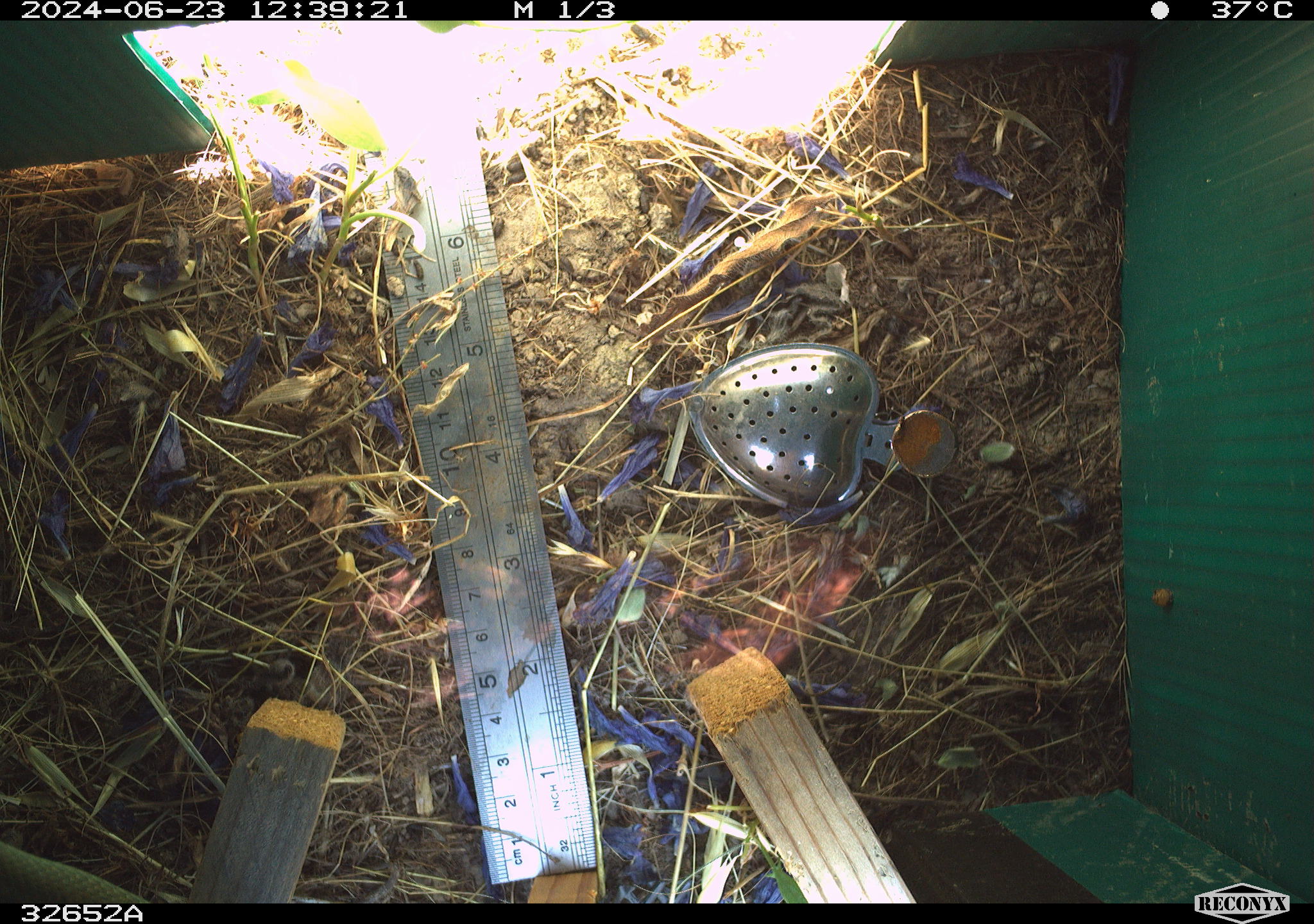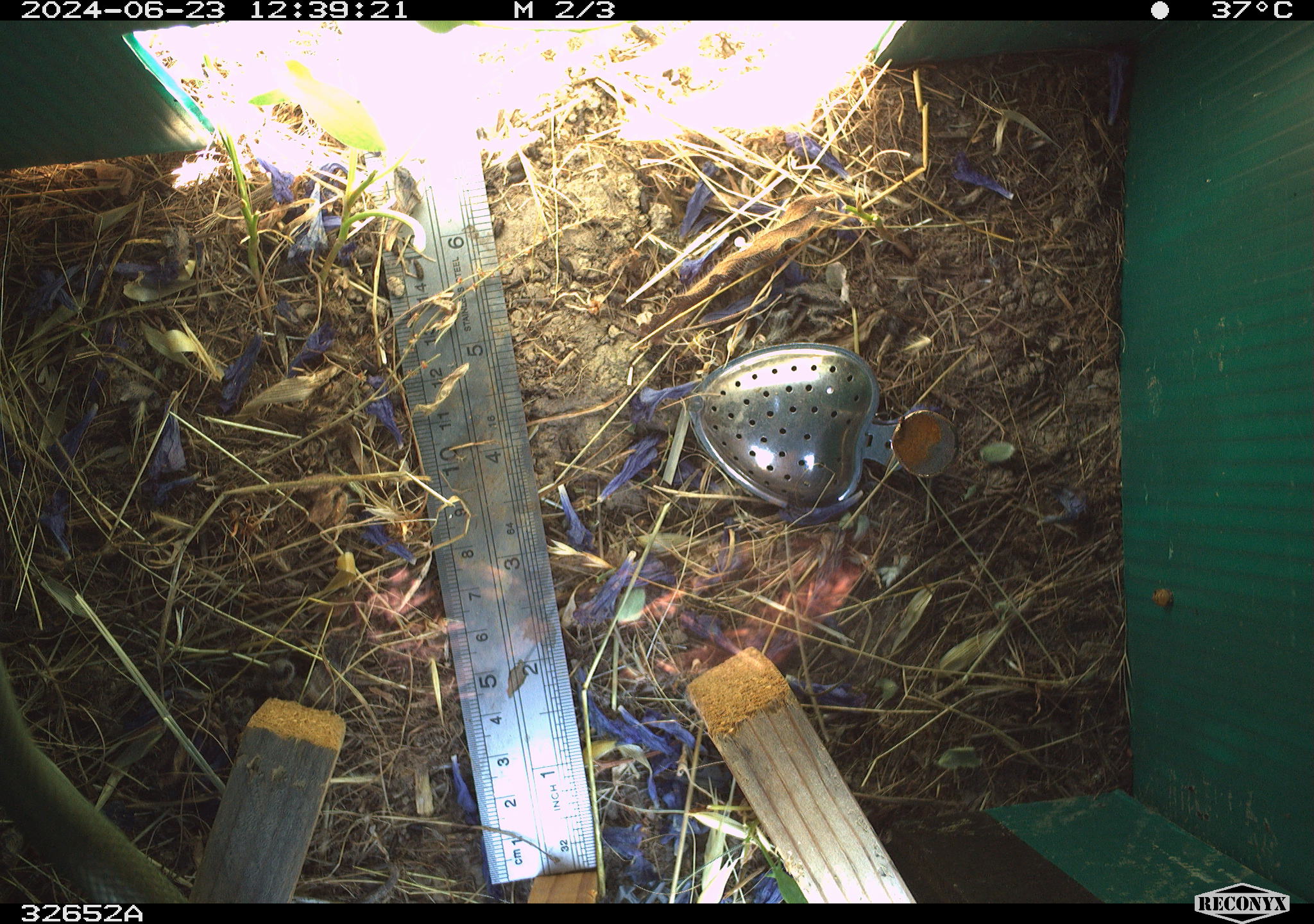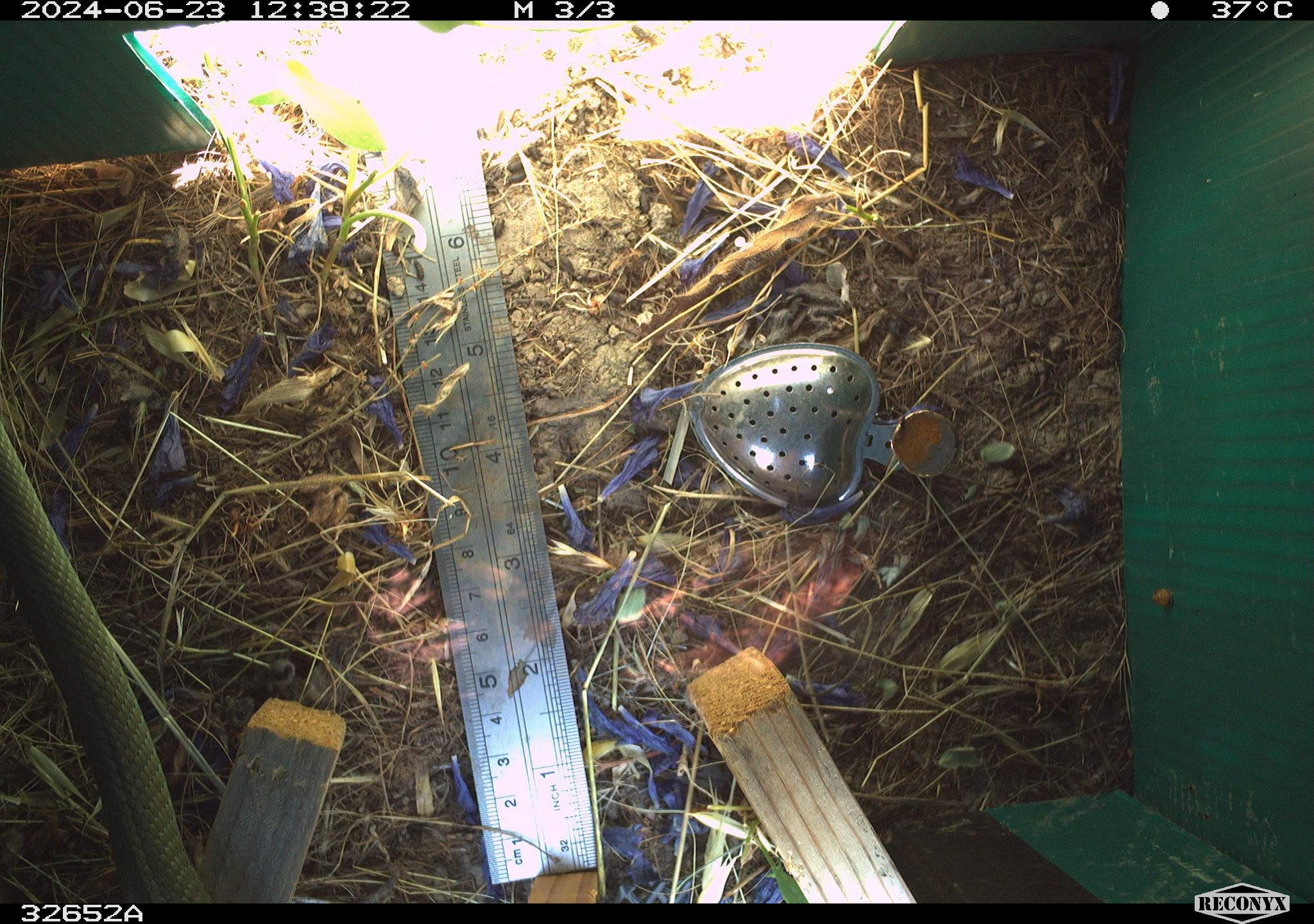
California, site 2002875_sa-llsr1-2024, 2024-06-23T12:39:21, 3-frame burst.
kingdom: Animalia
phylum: Chordata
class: Reptilia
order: Squamata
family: Colubridae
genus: Coluber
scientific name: Coluber constrictor mormon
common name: western yellow-bellied racer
Western yellow-bellied racer (Coluber constrictor mormon).